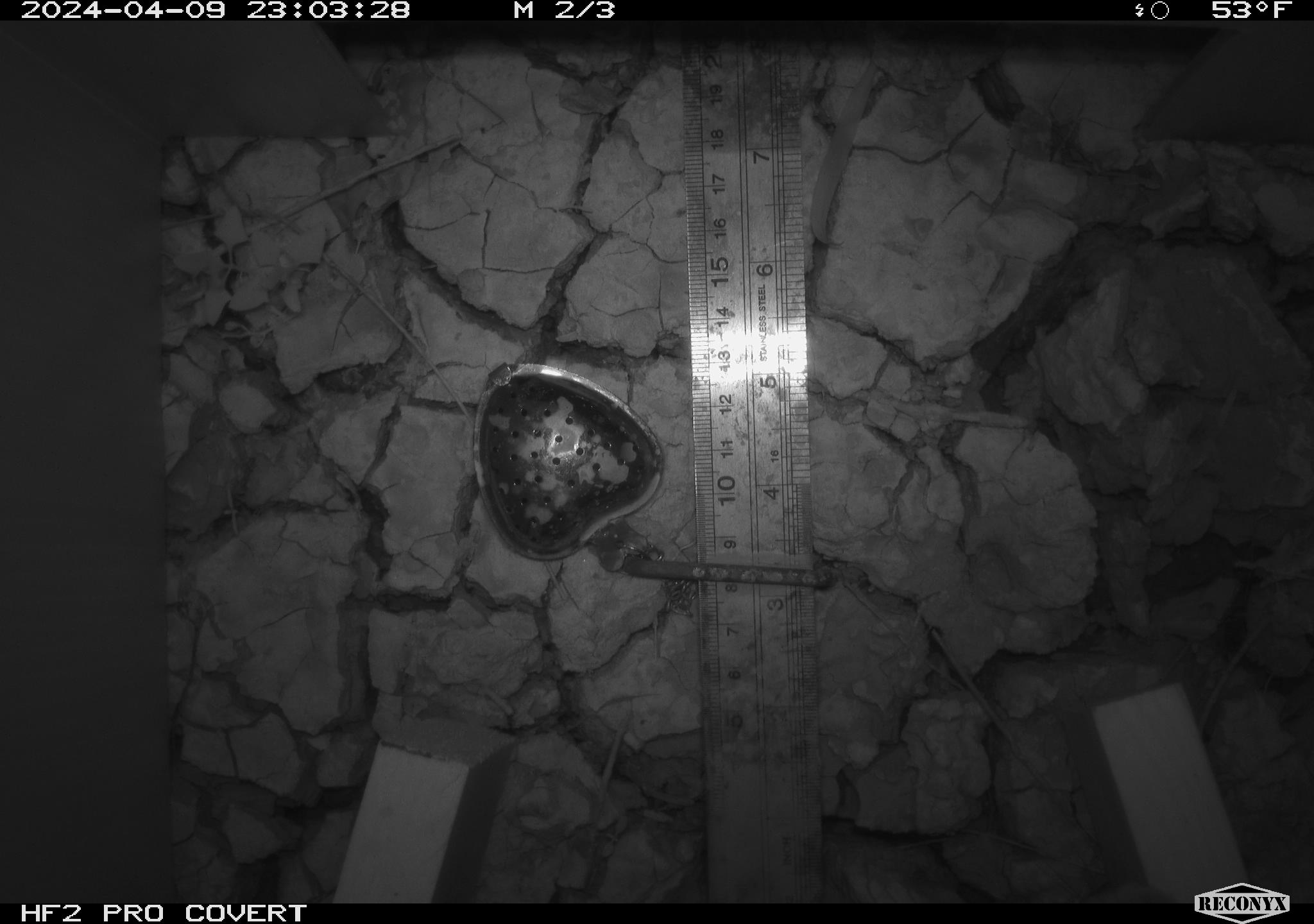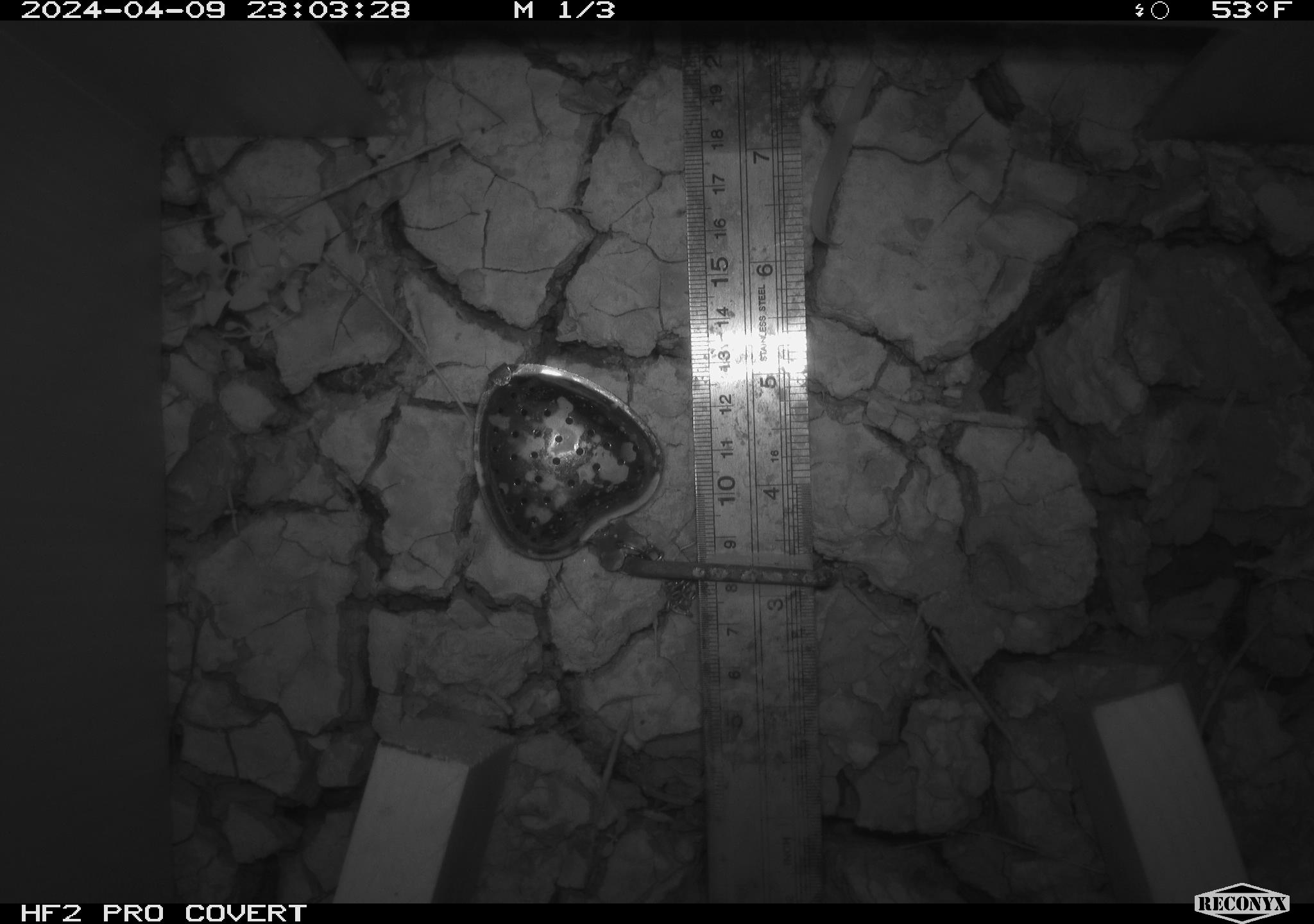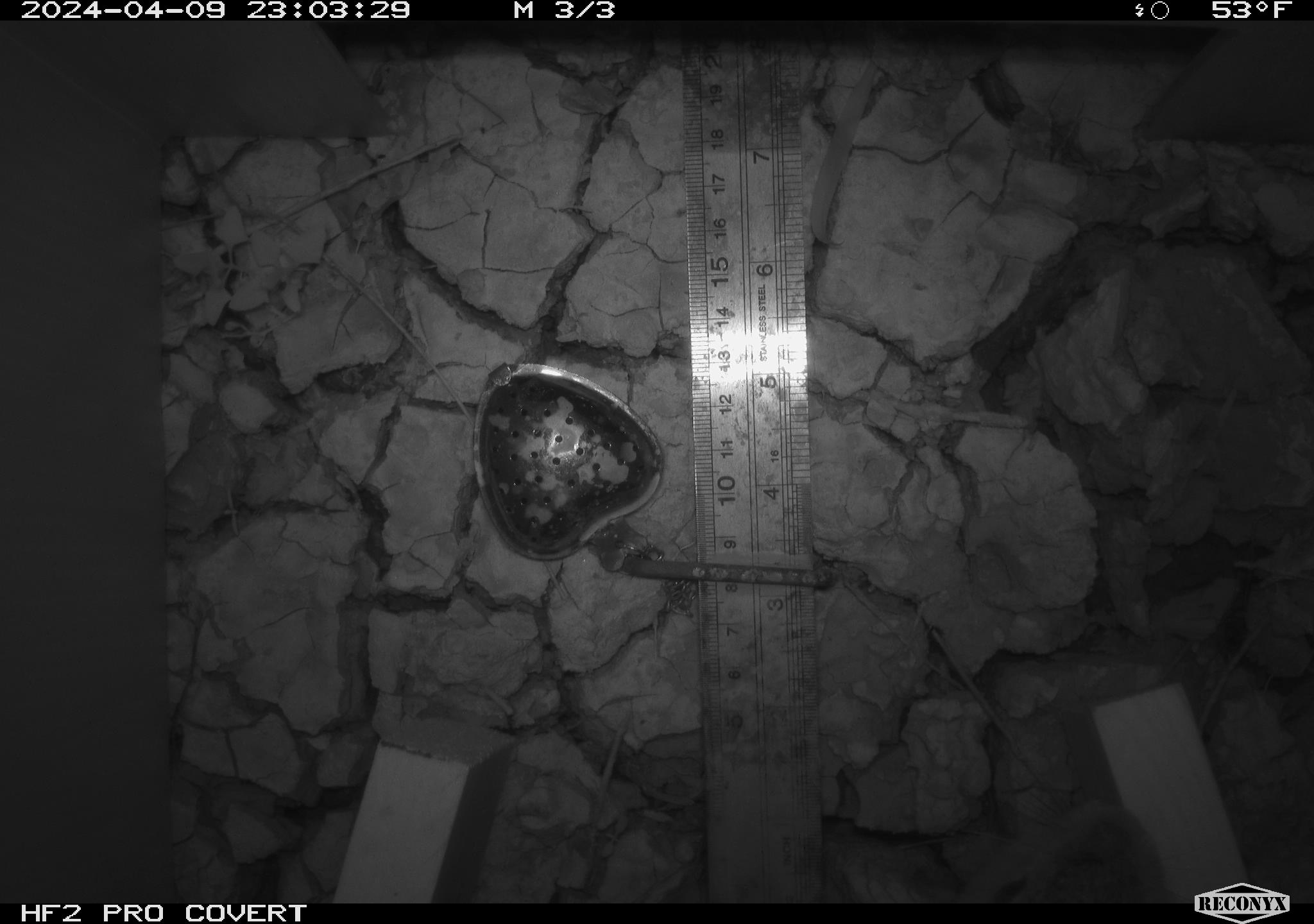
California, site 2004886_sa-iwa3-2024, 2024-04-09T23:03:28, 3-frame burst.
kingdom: Animalia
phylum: Chordata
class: Mammalia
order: Lagomorpha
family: Leporidae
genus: Sylvilagus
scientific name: Sylvilagus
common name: cottontail rabbits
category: sylvilagus species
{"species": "sylvilagus species (cottontail rabbits) (Sylvilagus)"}